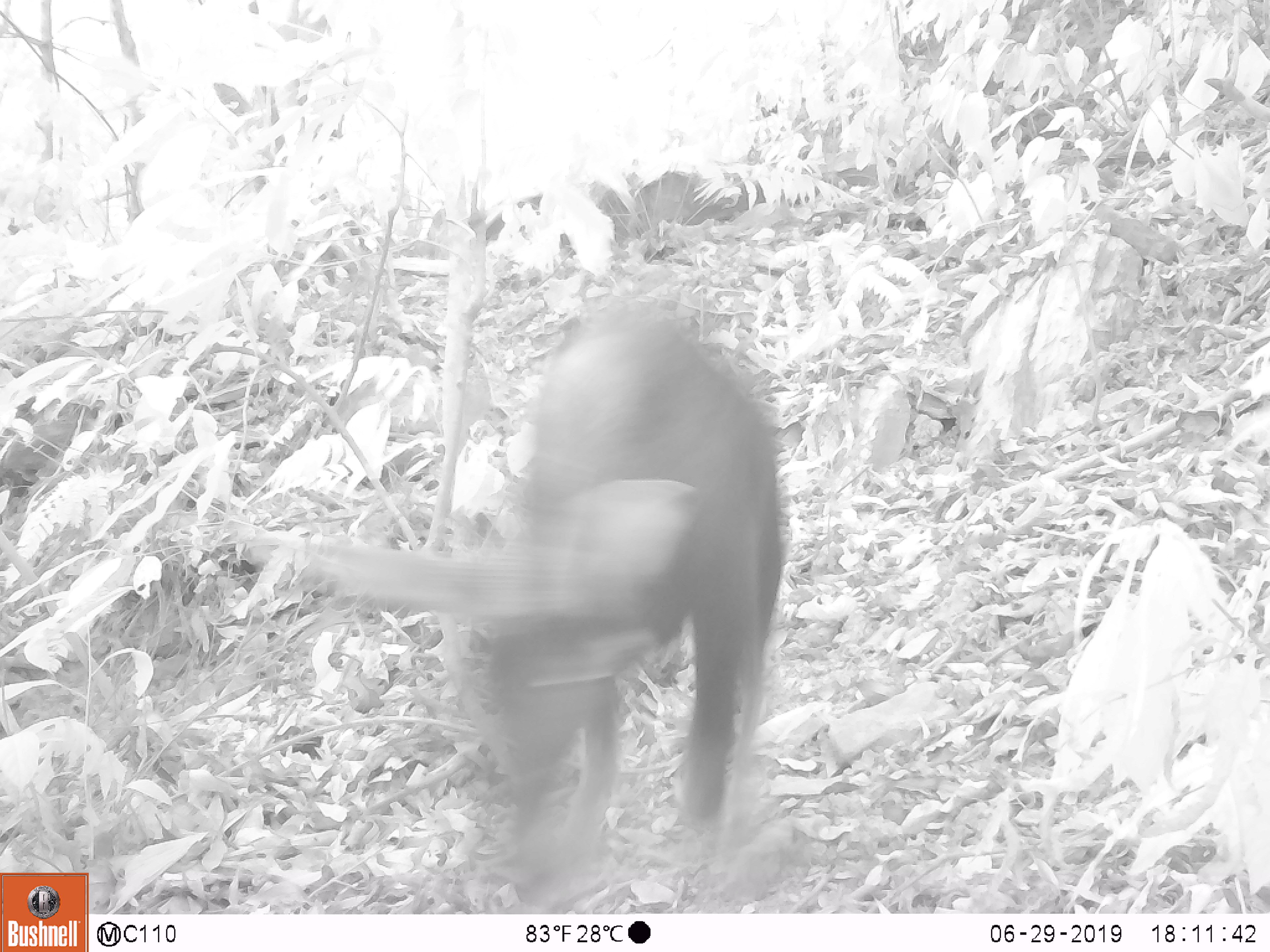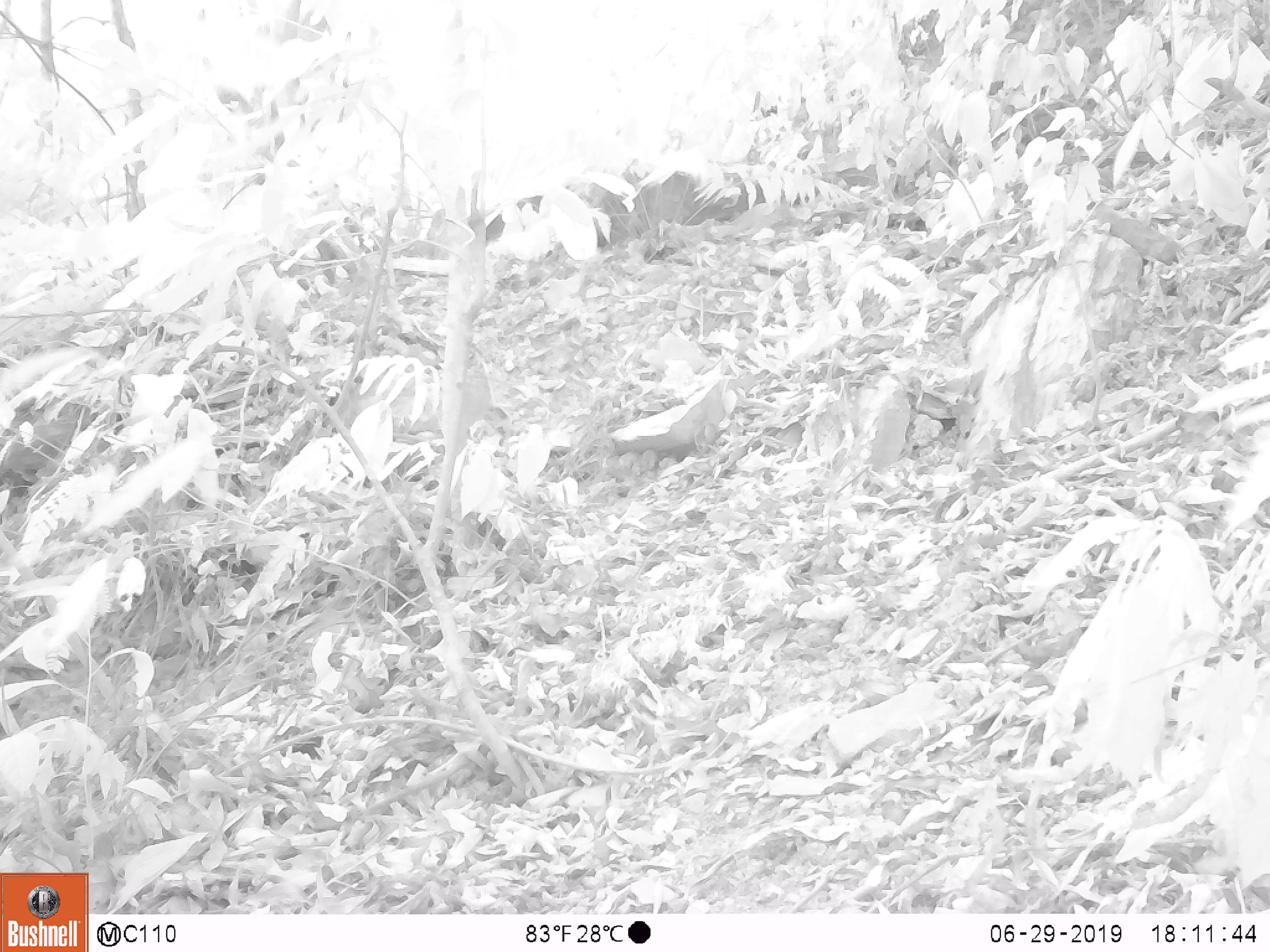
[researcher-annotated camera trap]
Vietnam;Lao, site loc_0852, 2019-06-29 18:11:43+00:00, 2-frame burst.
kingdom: Animalia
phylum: Chordata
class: Mammalia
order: Artiodactyla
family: Bovidae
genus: Capricornis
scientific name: Capricornis sumatraensis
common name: chinese serow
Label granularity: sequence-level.